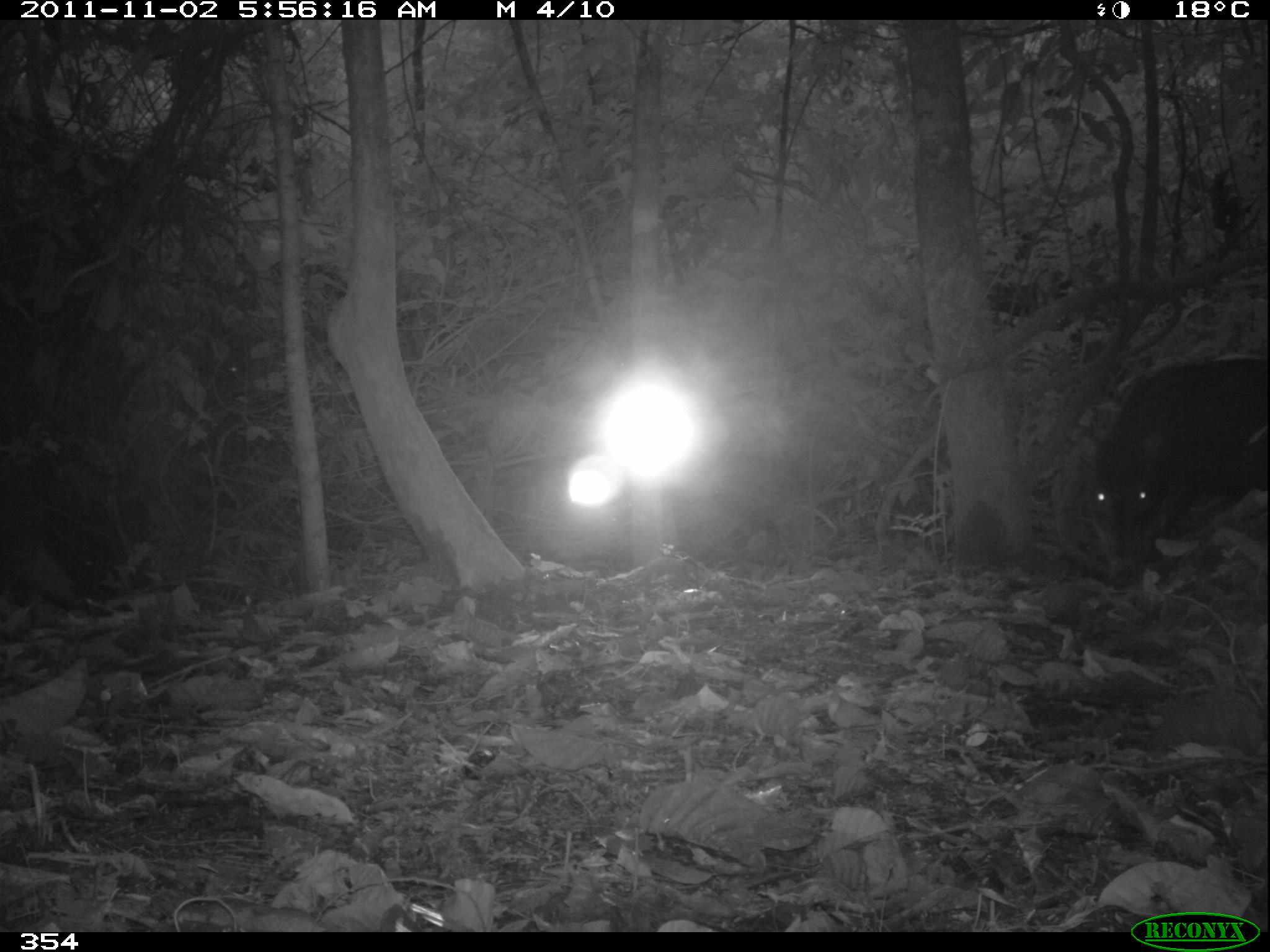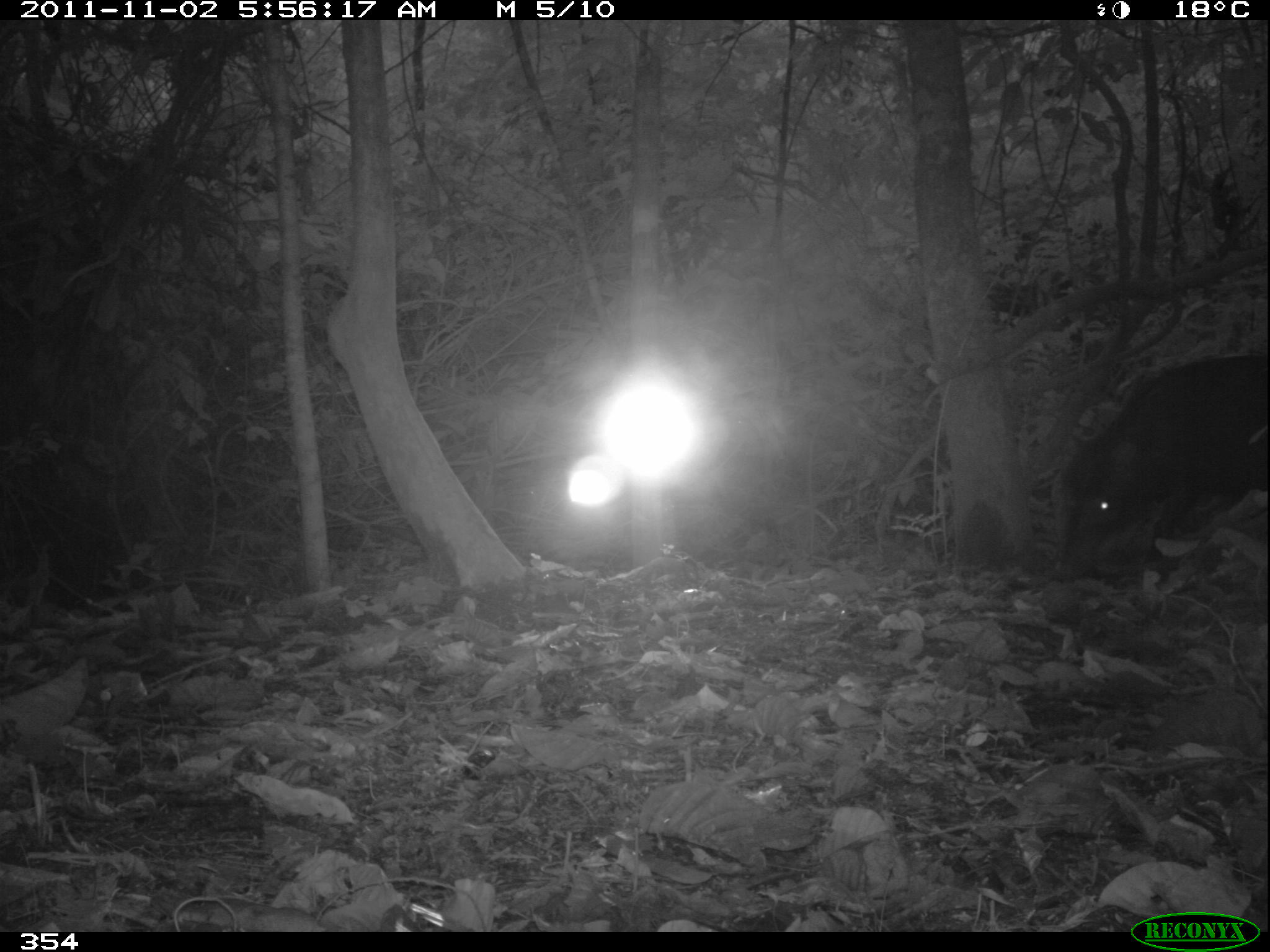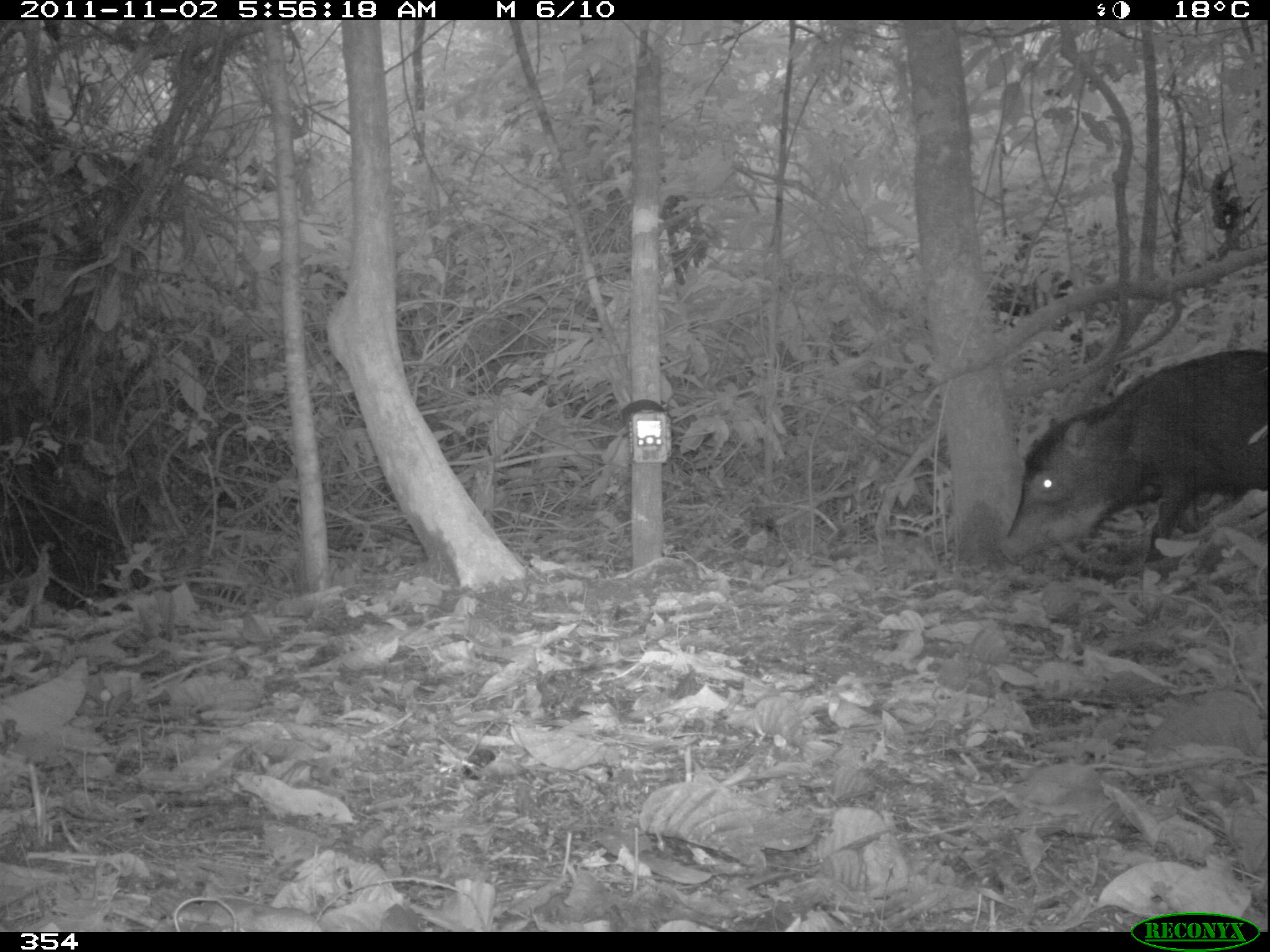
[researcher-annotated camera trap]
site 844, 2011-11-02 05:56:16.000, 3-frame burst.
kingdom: Animalia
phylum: Chordata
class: Mammalia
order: Artiodactyla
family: Tayassuidae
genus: Tayassu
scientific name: Tayassu pecari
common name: white-lipped peccary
Tayassu pecari (white-lipped peccary).